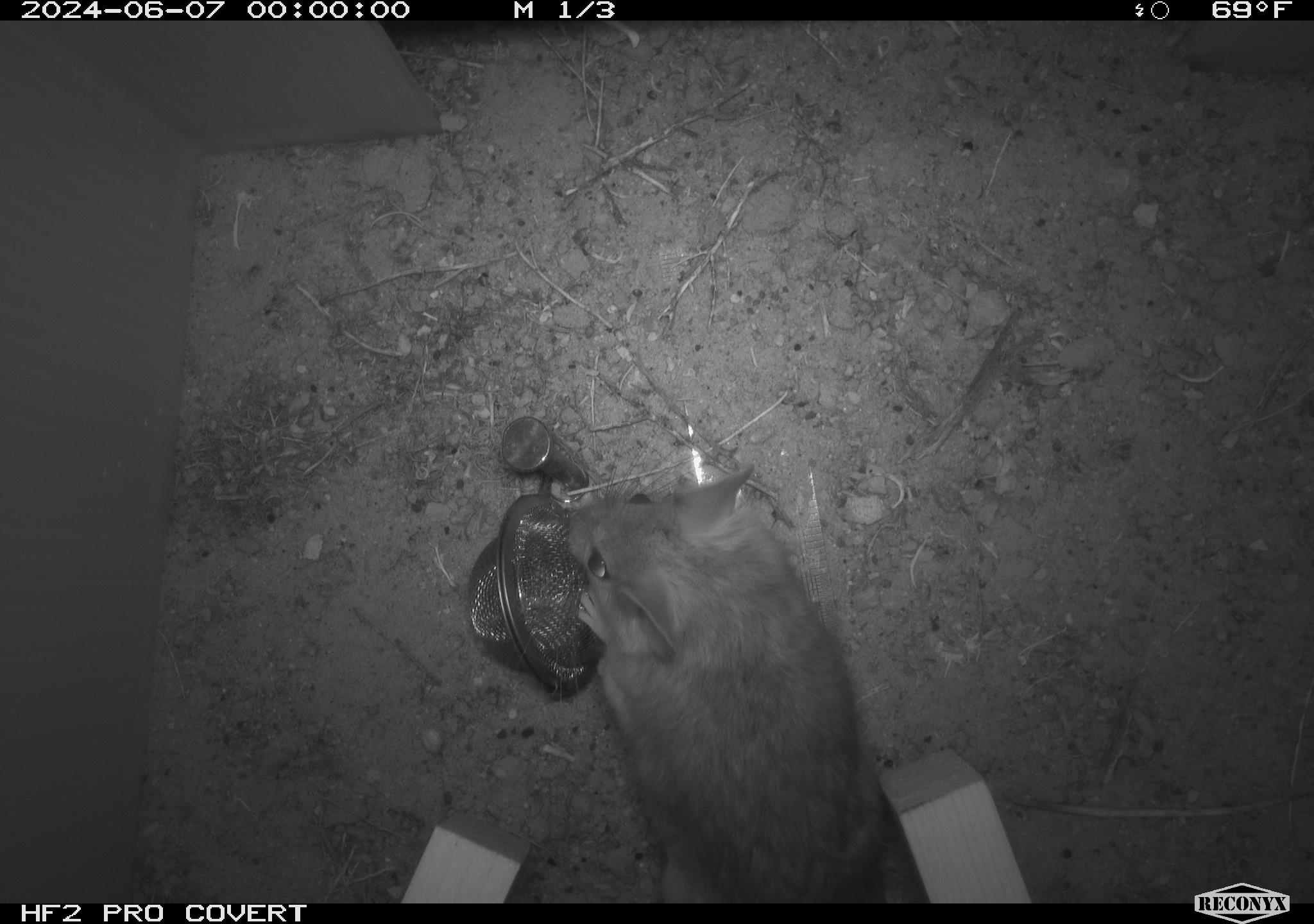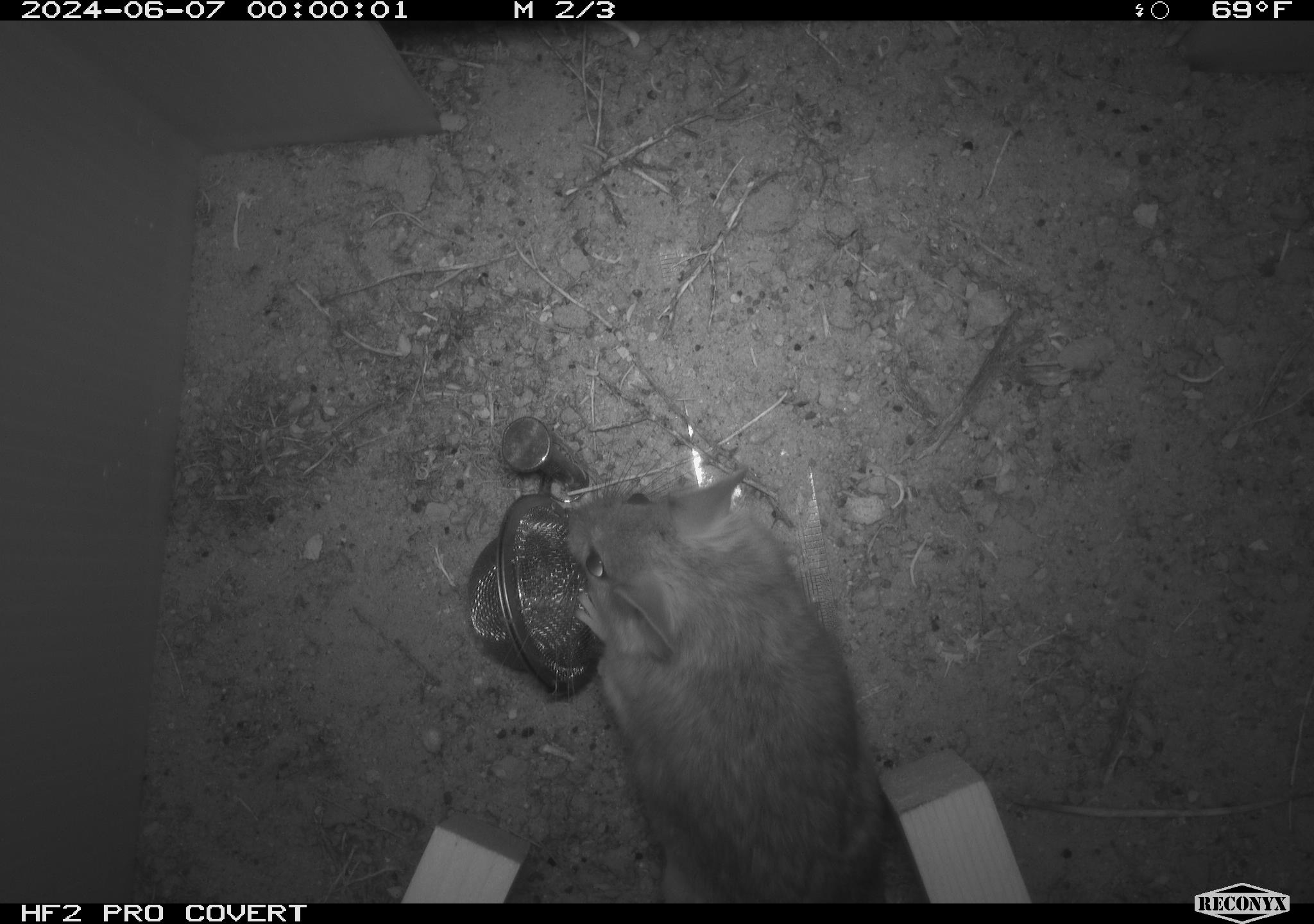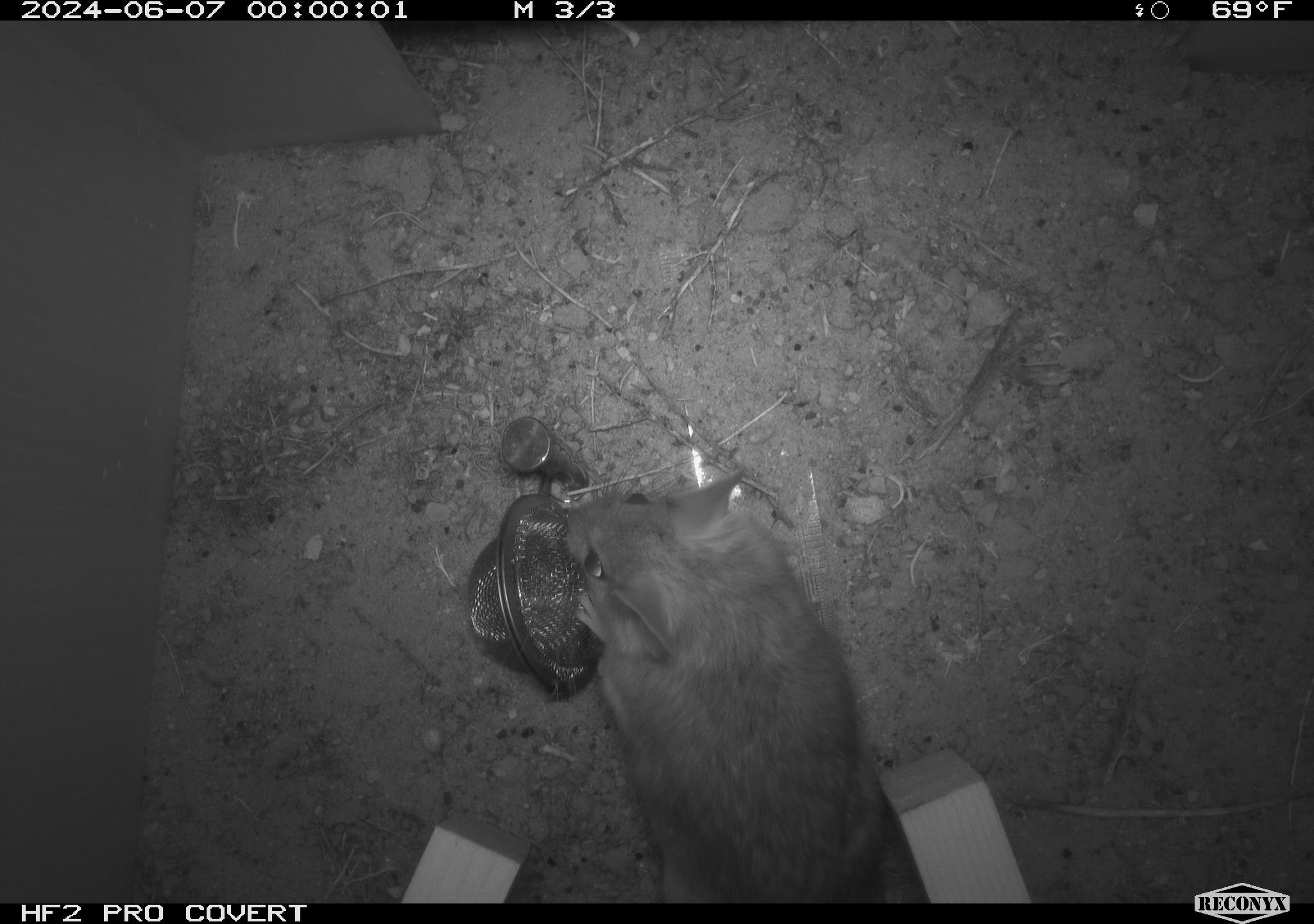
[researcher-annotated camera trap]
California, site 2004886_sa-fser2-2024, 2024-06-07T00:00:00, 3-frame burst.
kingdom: Animalia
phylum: Chordata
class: Mammalia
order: Rodentia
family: Cricetidae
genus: Neotoma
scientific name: Neotoma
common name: pack rat or woodrat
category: neotoma species